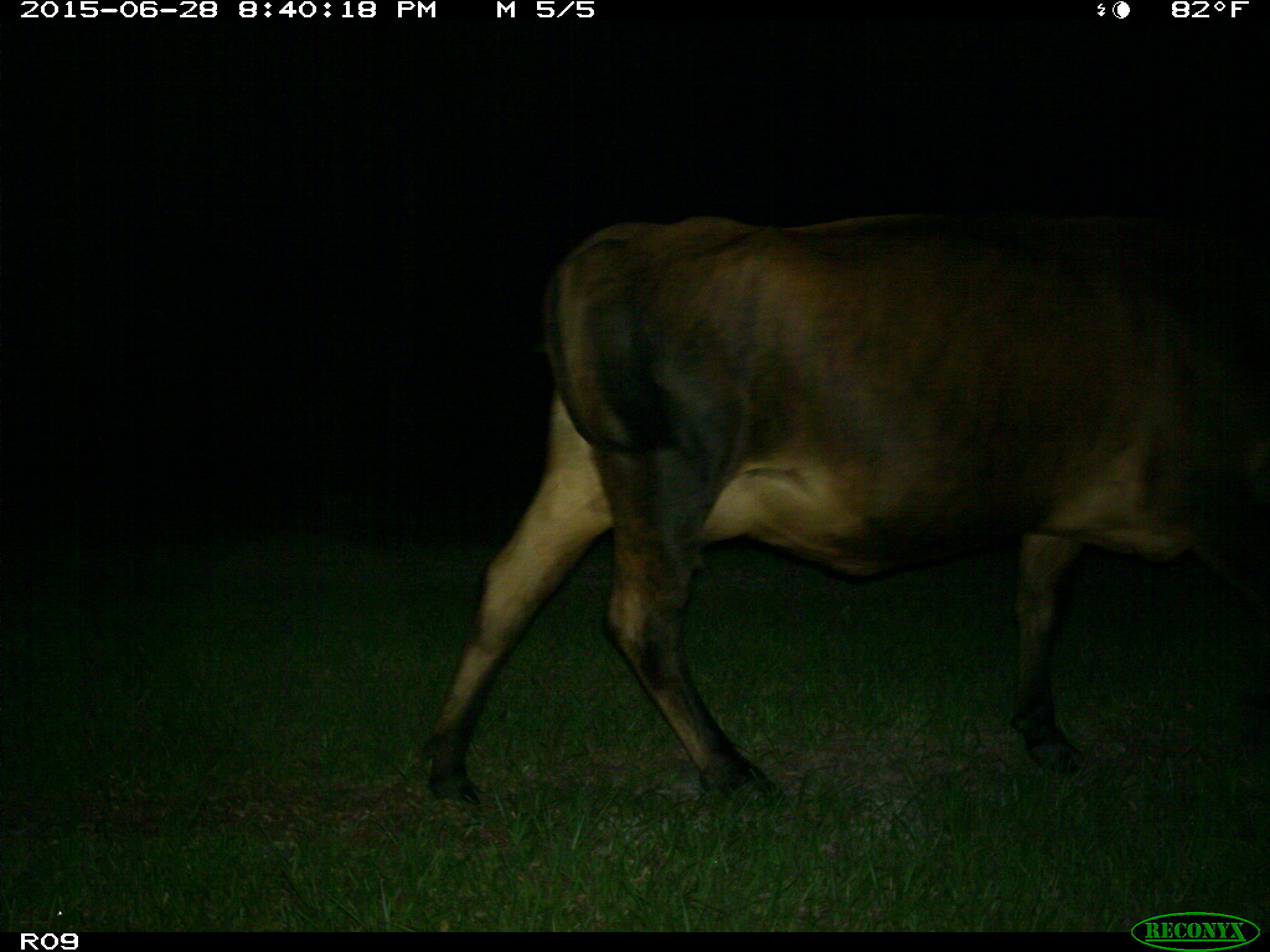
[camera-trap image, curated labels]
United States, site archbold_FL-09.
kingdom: Animalia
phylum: Chordata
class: Mammalia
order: Artiodactyla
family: Bovidae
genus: Bos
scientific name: Bos taurus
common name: domestic cow